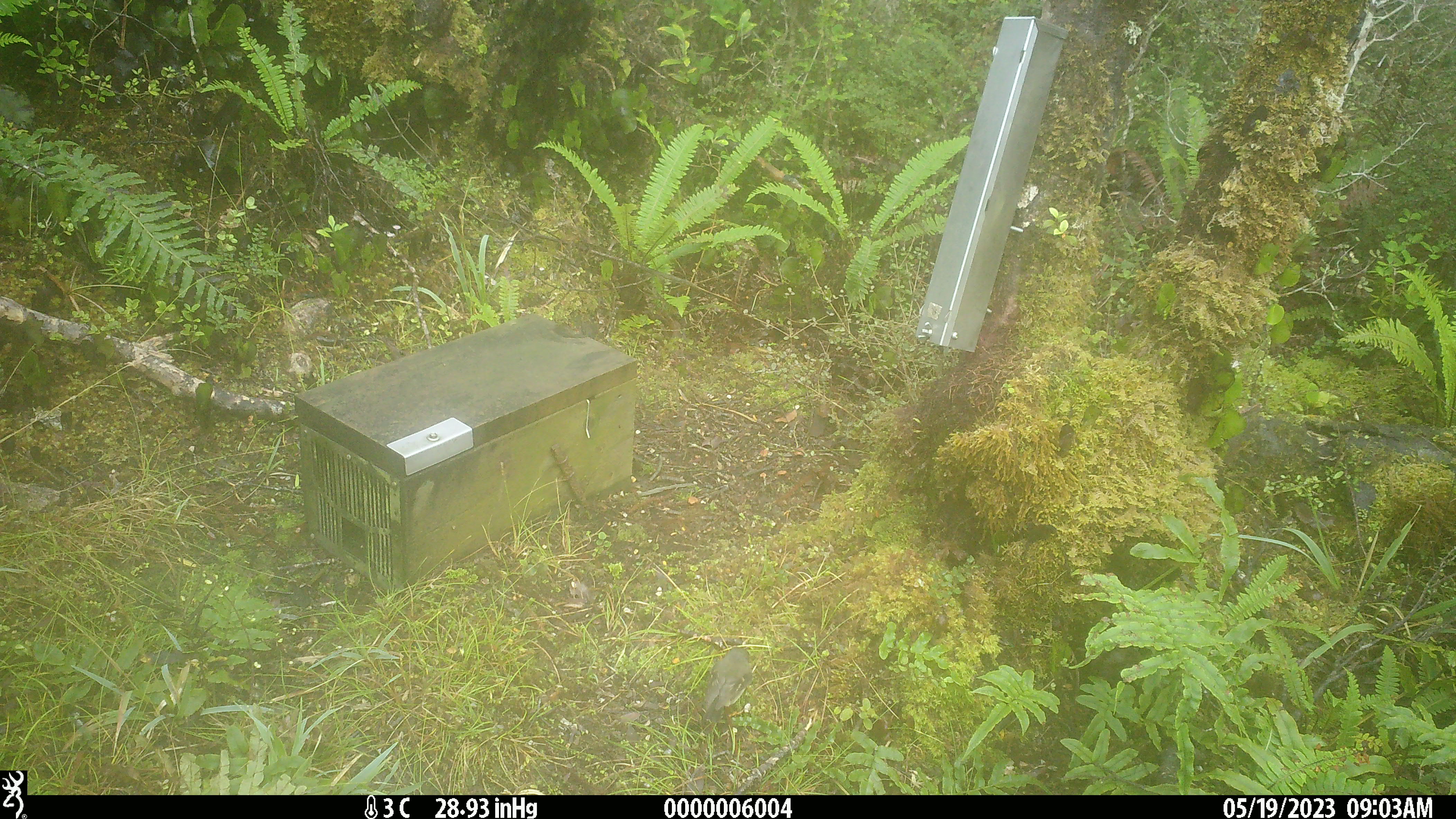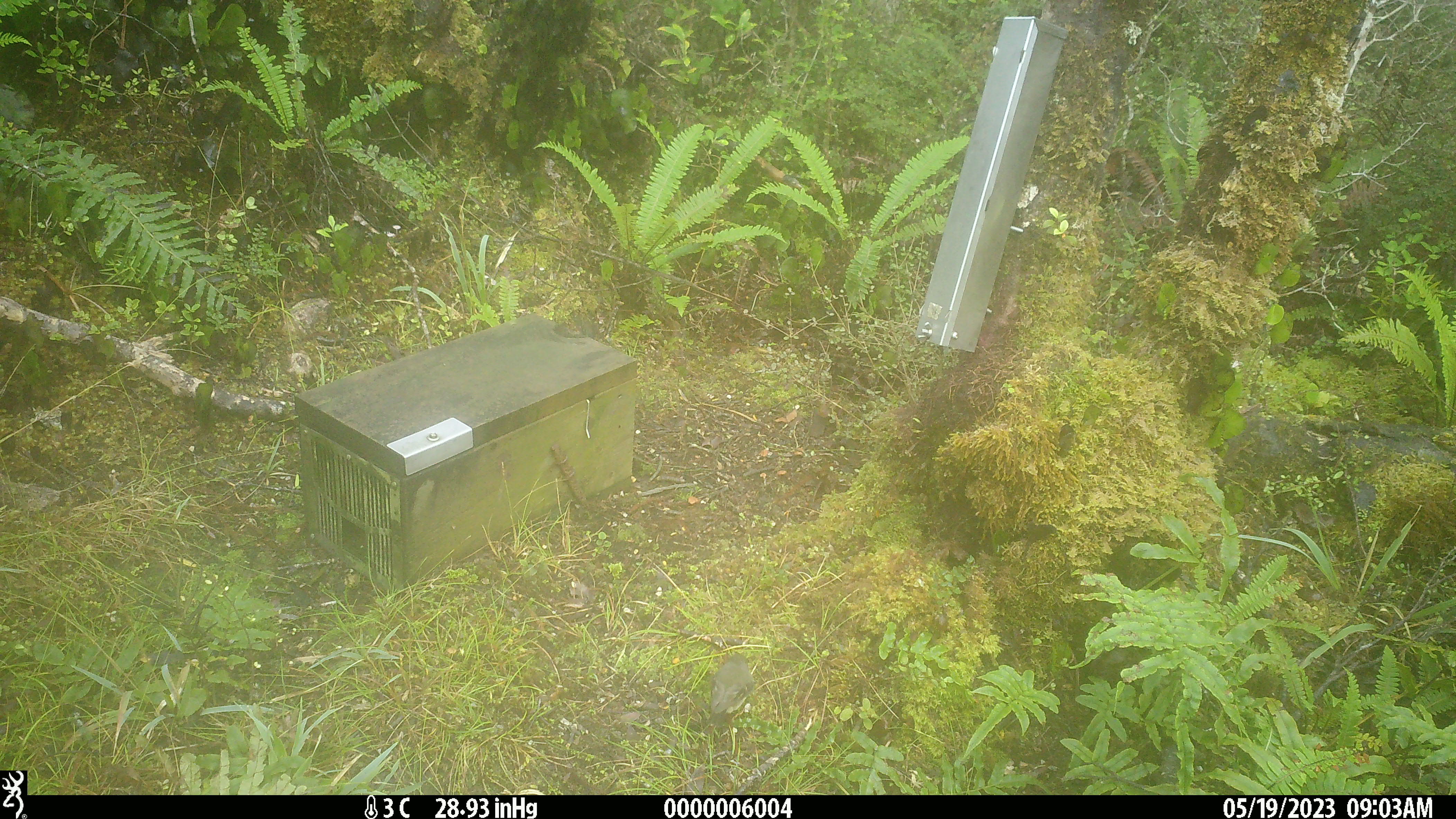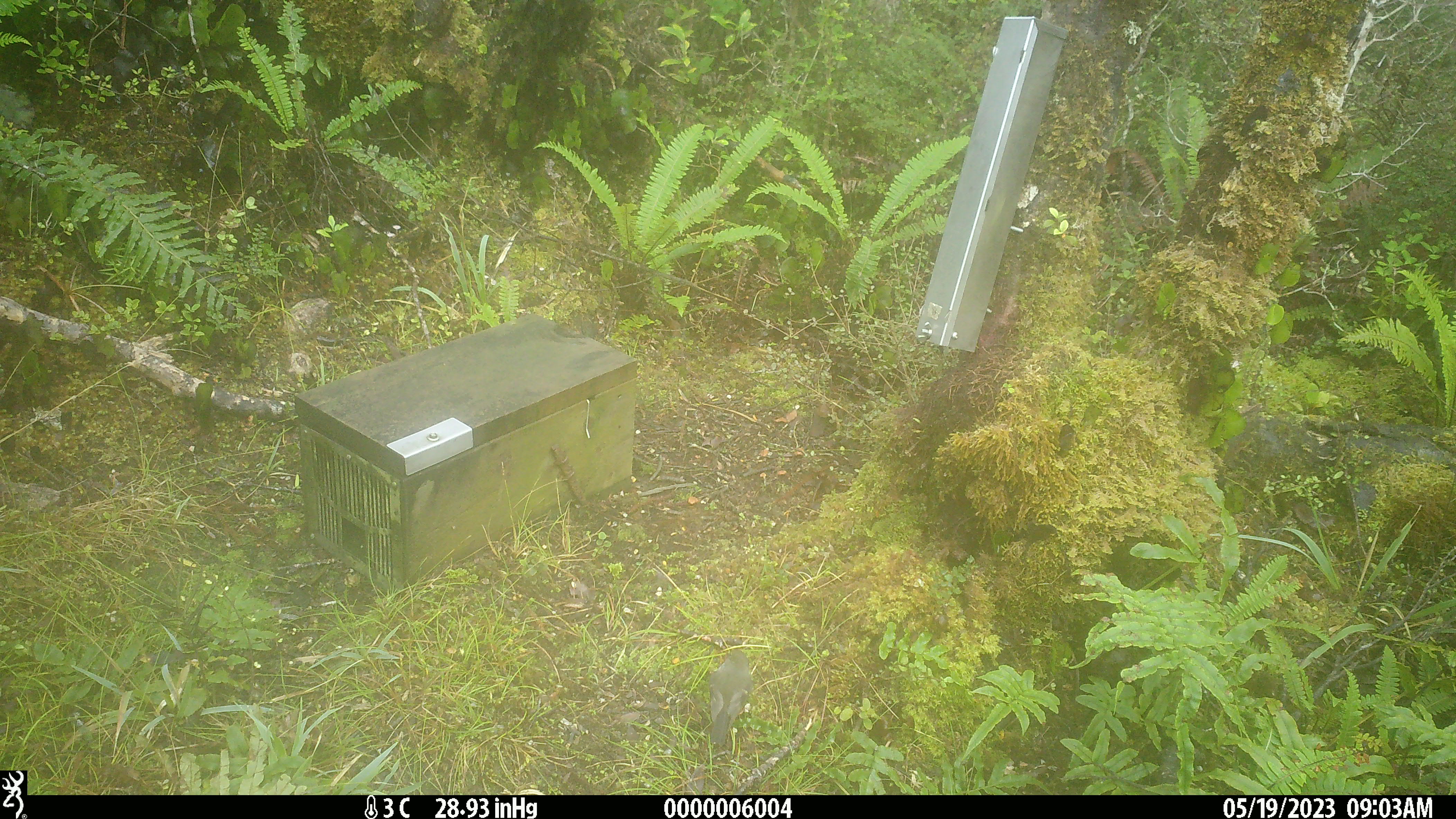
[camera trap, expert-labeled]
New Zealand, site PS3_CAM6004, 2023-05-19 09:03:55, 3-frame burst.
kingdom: Animalia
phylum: Chordata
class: Aves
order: Passeriformes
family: Petroicidae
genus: Petroica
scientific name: Petroica macrocephala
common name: tomtit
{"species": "tomtit (Petroica macrocephala)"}